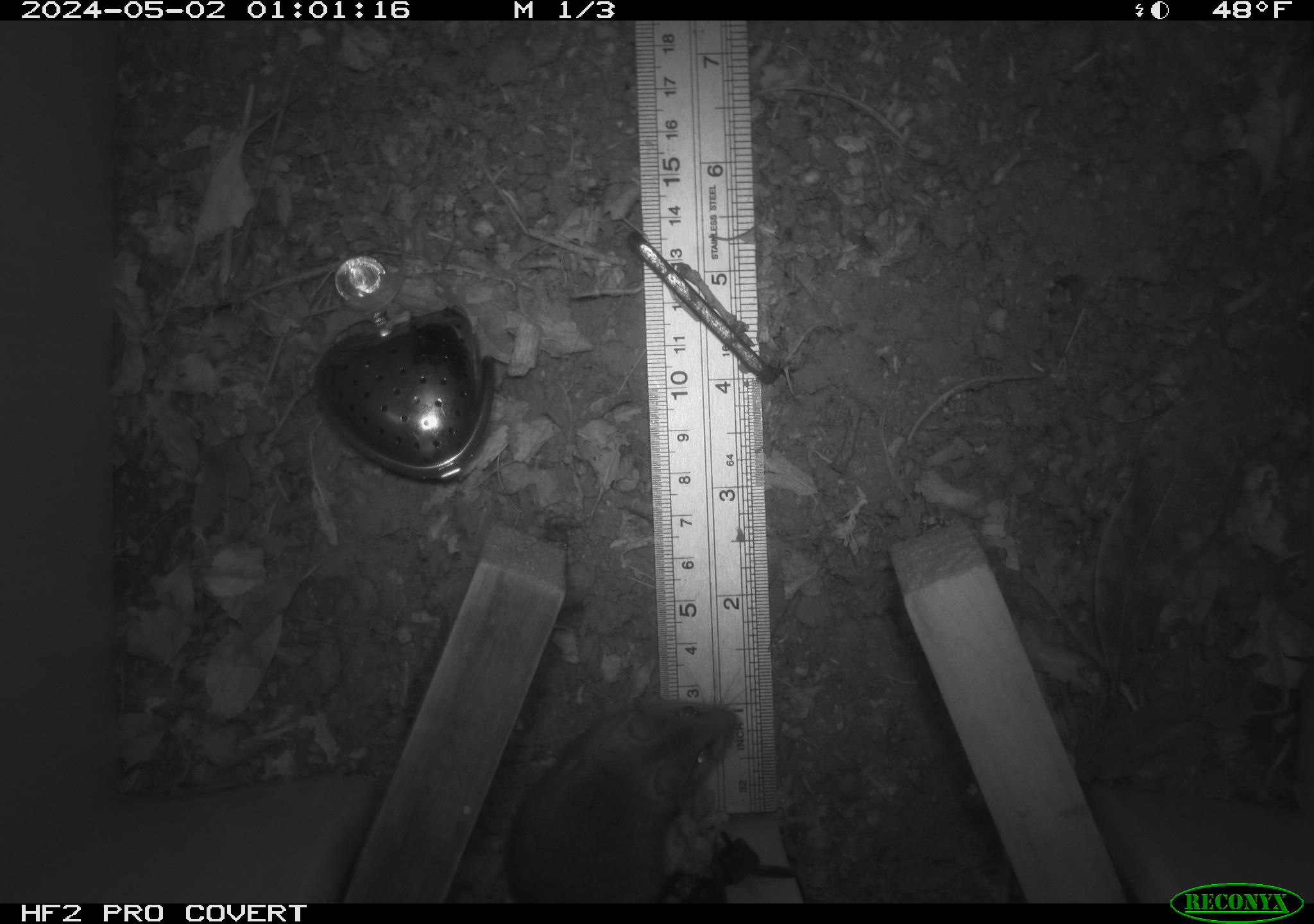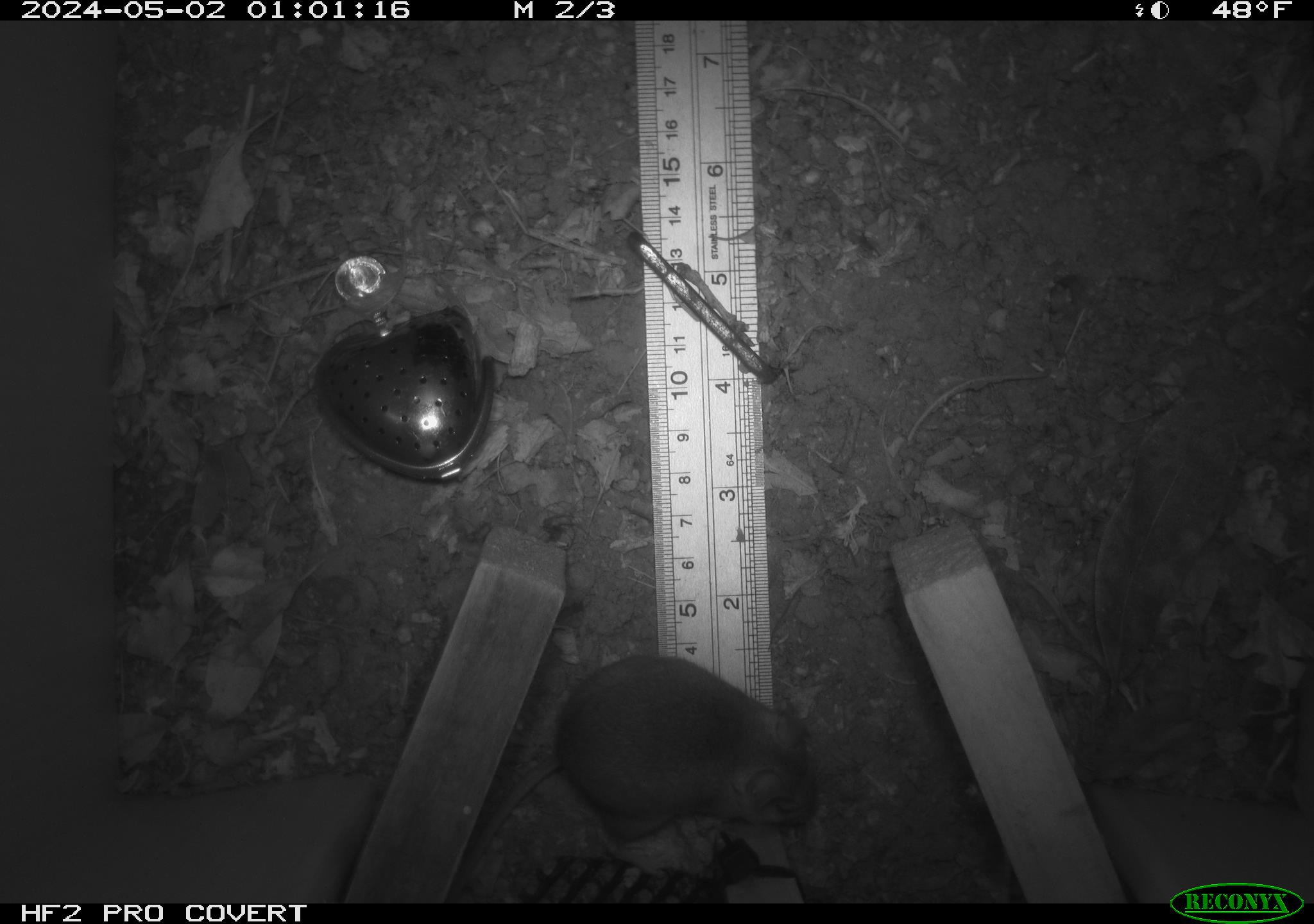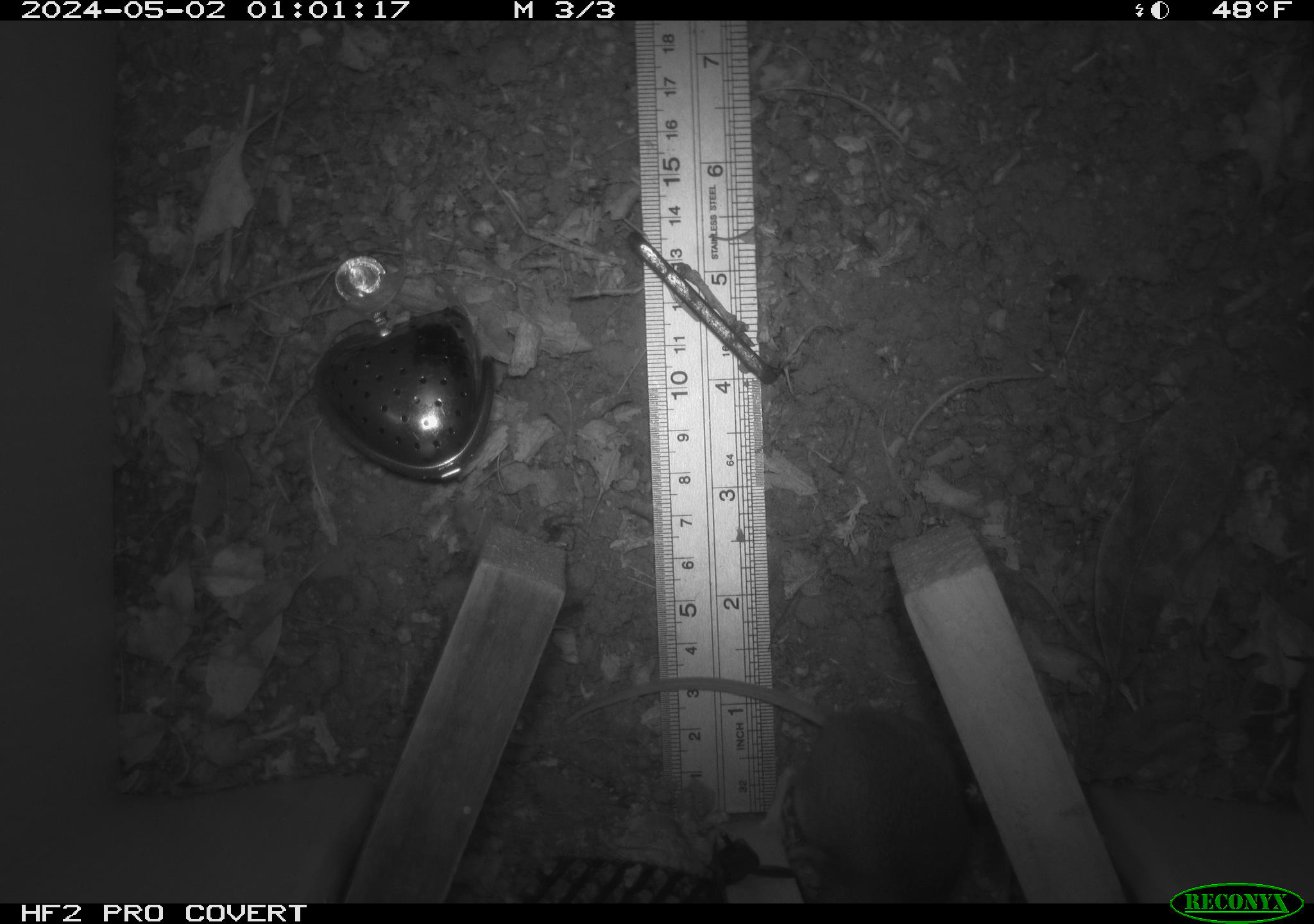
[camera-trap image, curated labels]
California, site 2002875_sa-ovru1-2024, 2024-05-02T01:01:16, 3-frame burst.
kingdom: Animalia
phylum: Chordata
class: Mammalia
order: Rodentia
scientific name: Rodentia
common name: rodent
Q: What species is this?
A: Rodent (Rodentia).